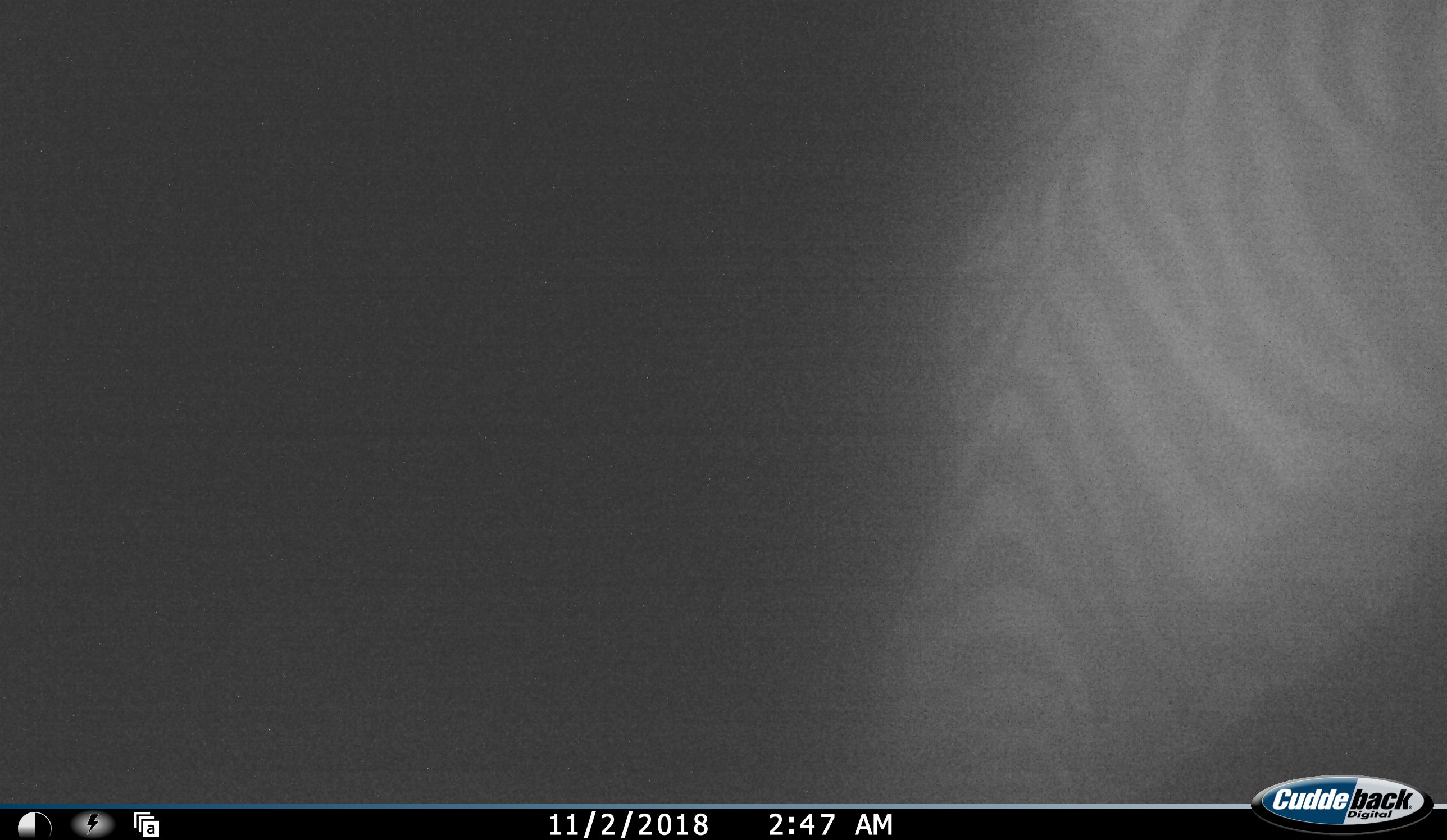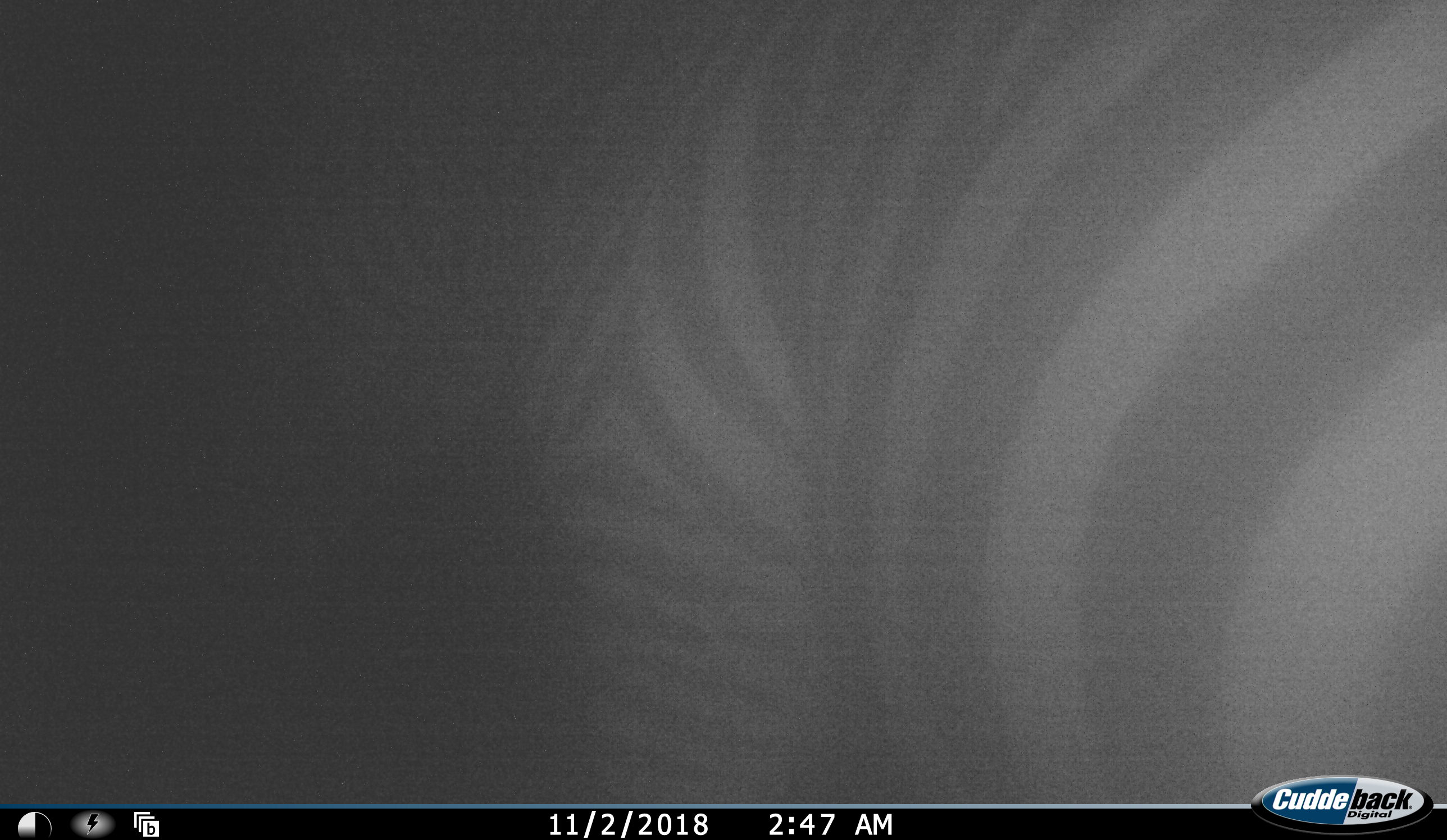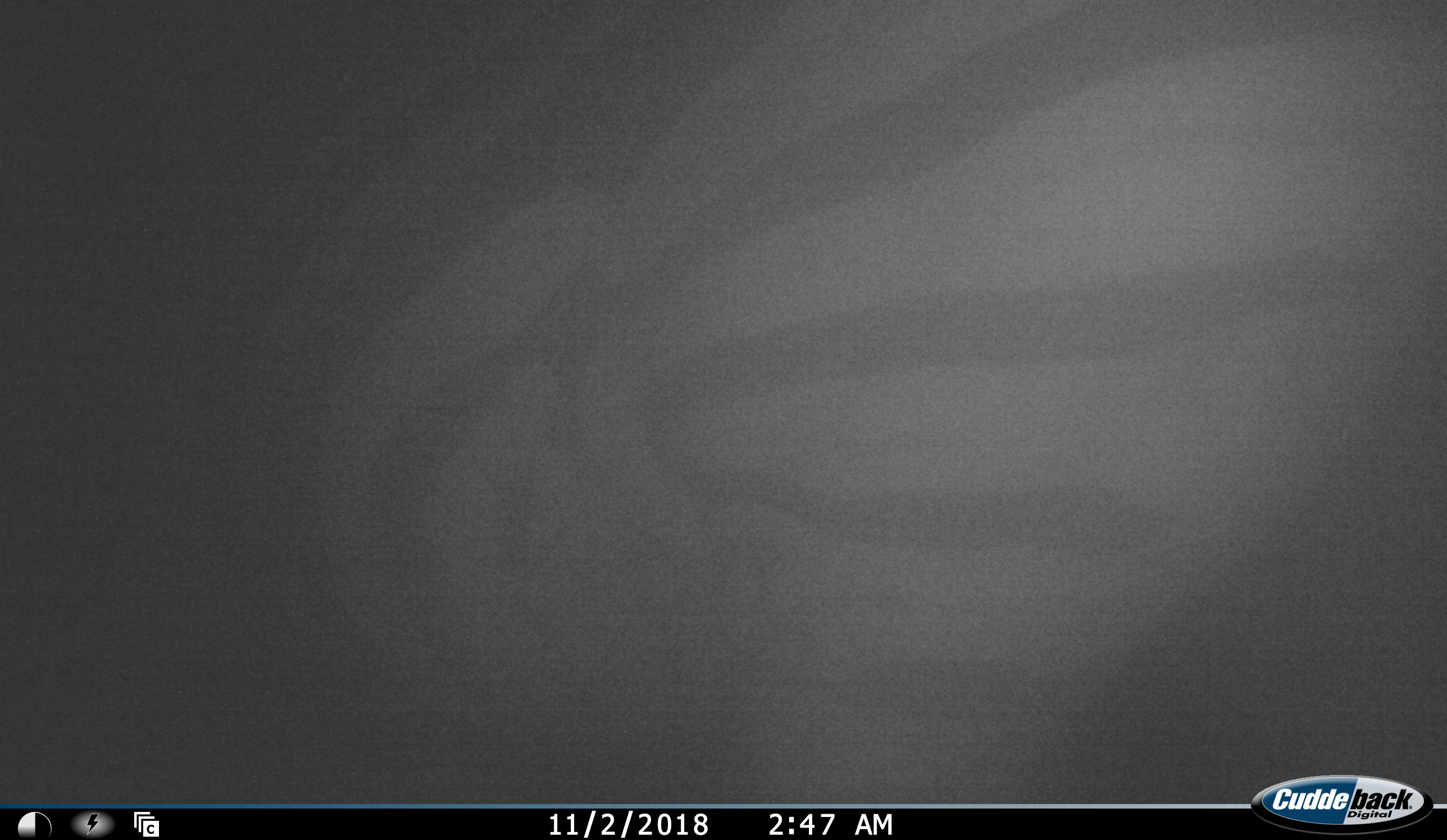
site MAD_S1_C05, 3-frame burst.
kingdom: Animalia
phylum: Chordata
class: Mammalia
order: Perissodactyla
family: Equidae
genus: Equus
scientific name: Equus quagga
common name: plains zebra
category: zebraplains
Zebraplains (plains zebra) (Equus quagga), count 1. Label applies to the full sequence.